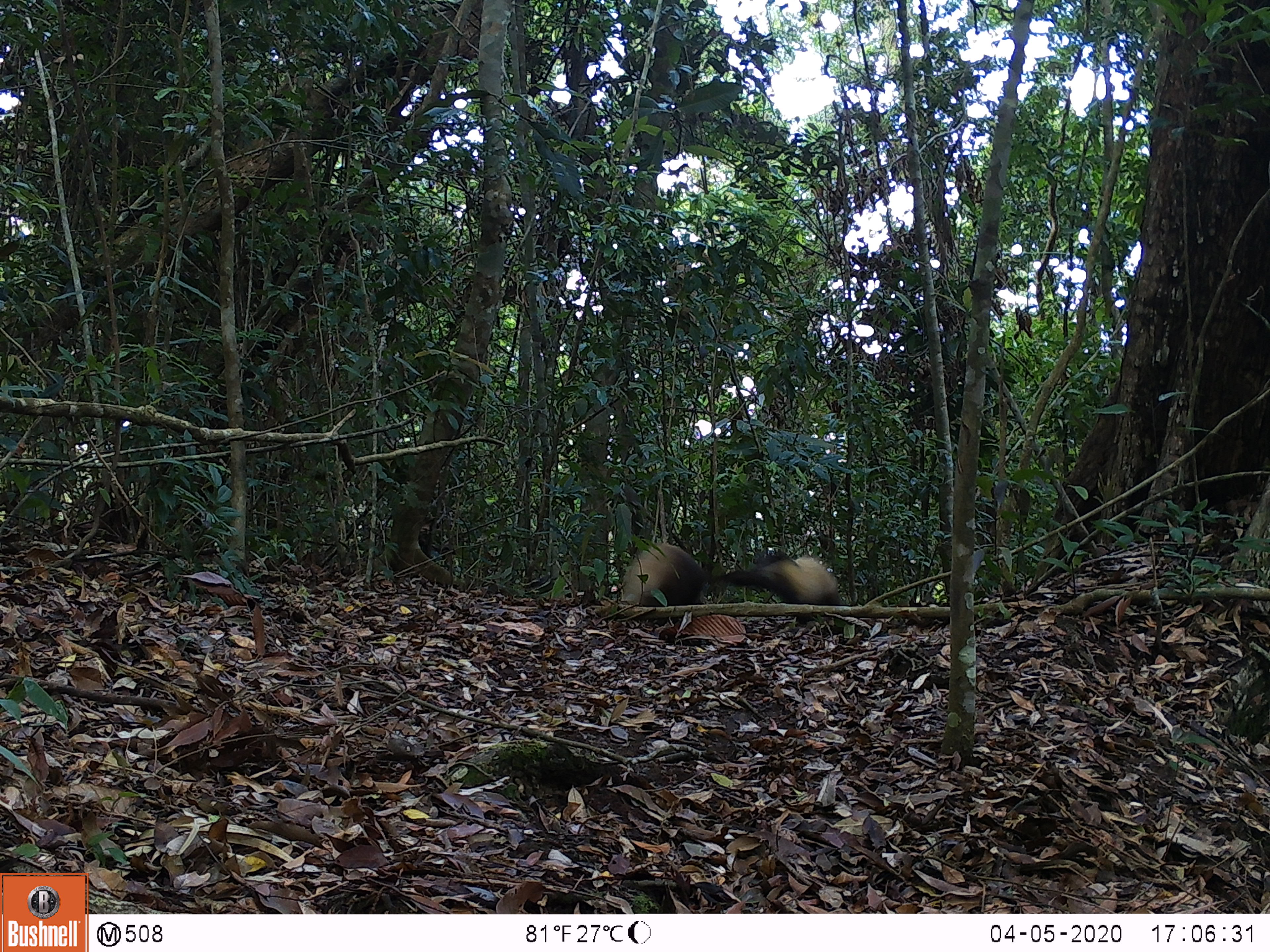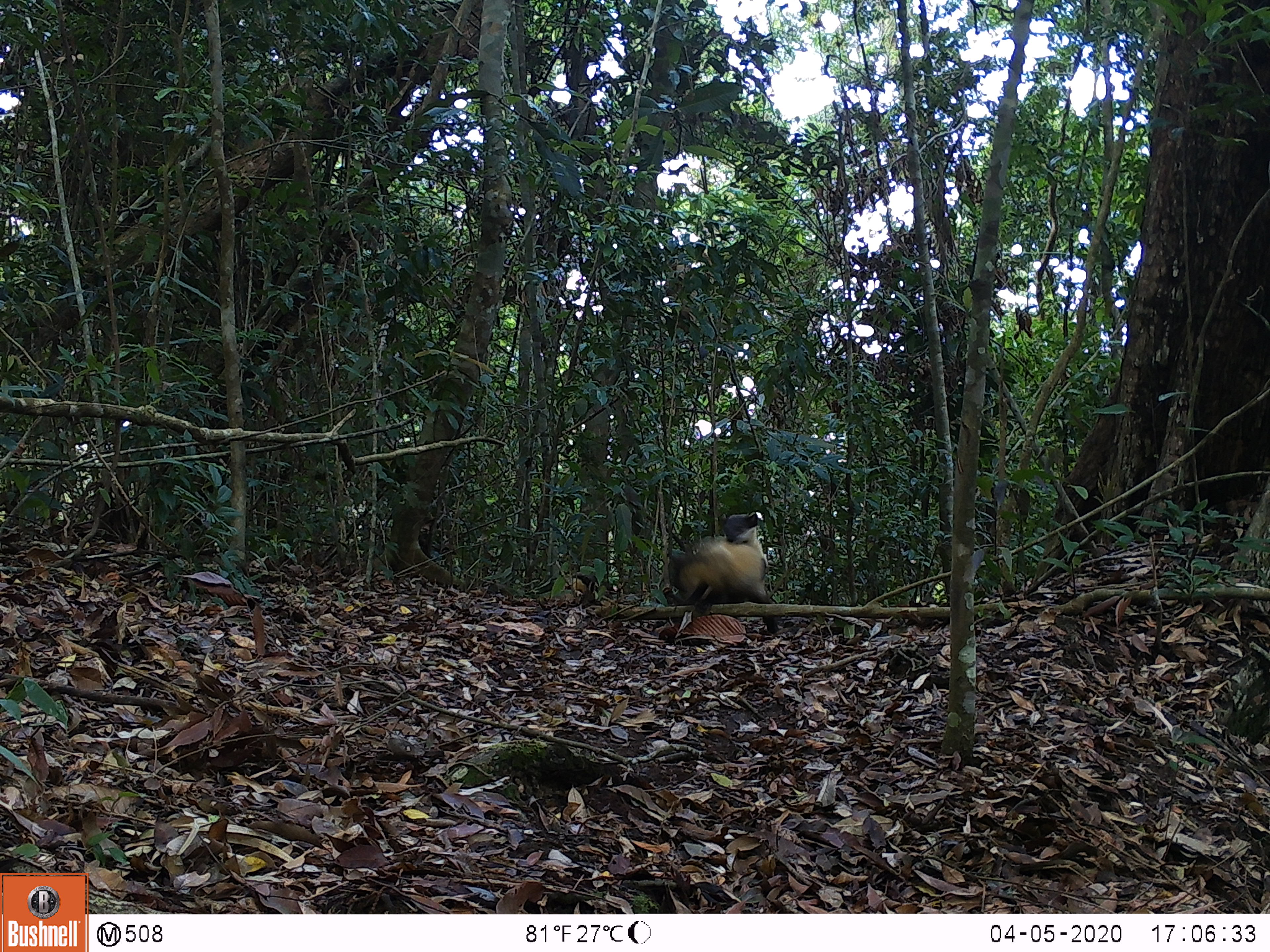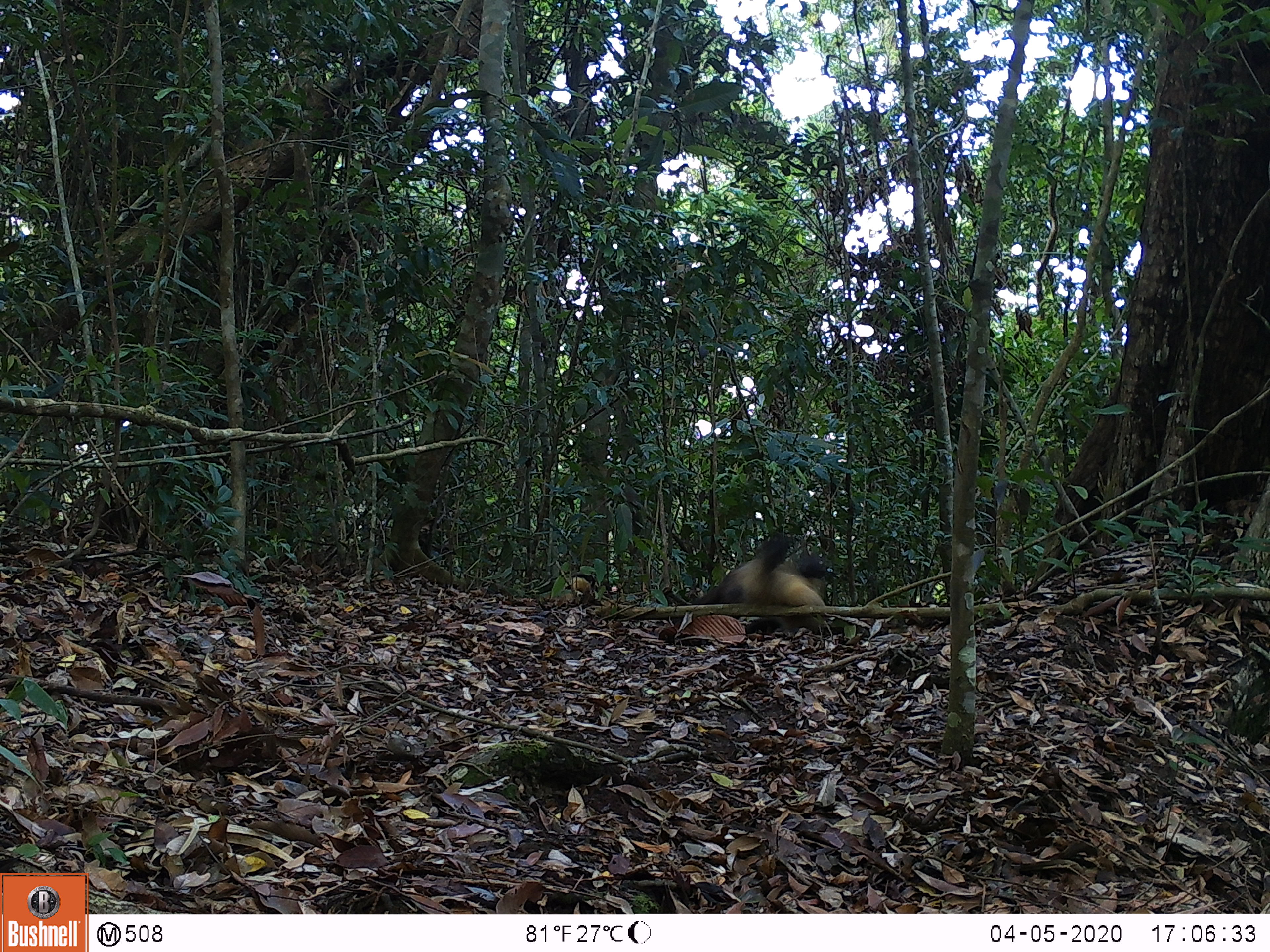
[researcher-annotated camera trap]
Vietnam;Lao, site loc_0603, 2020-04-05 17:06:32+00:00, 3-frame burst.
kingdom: Animalia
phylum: Chordata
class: Mammalia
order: Carnivora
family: Mustelidae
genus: Martes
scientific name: Martes flavigula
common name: yellow-throated marten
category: yellow throated marten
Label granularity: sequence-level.